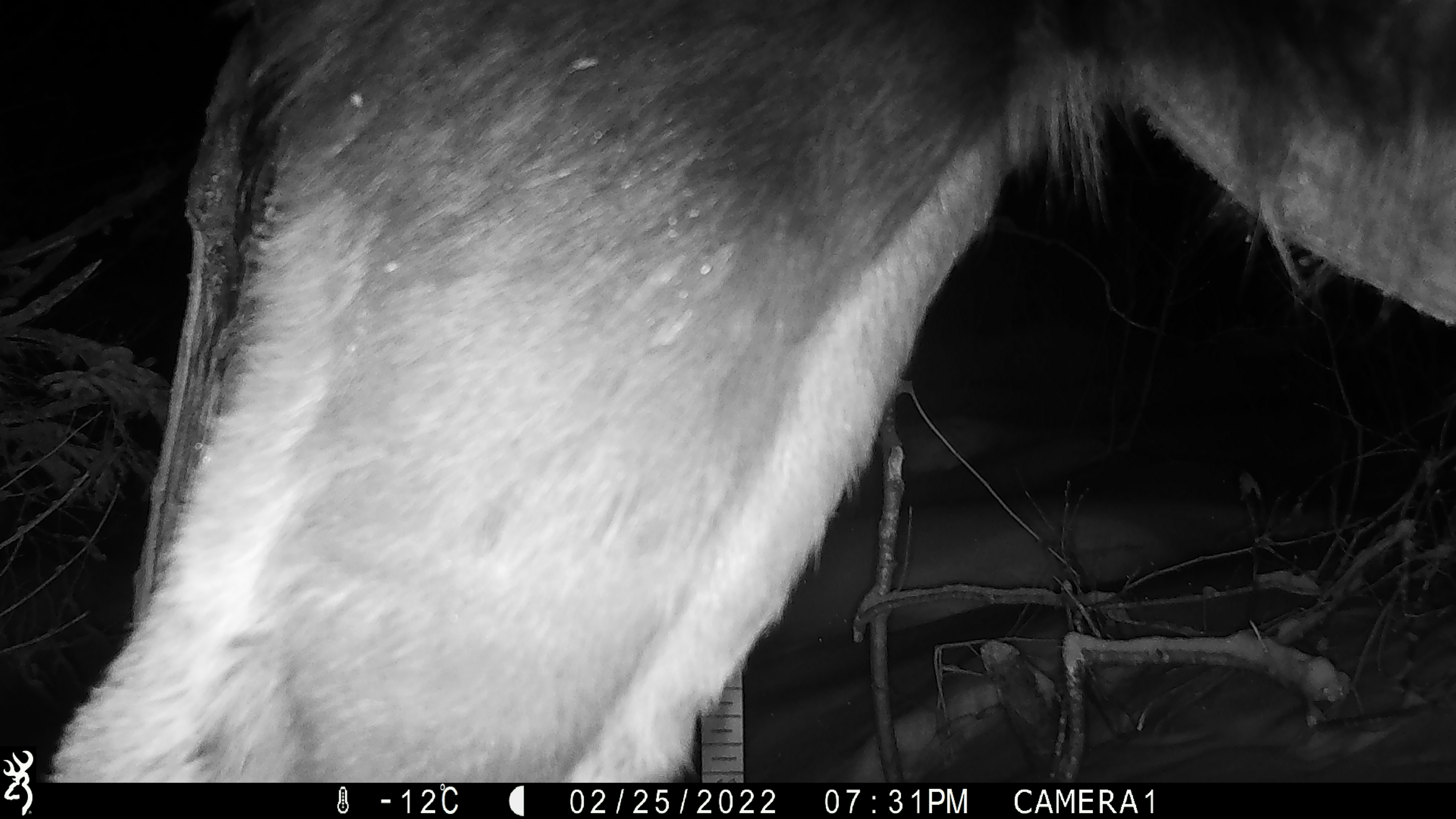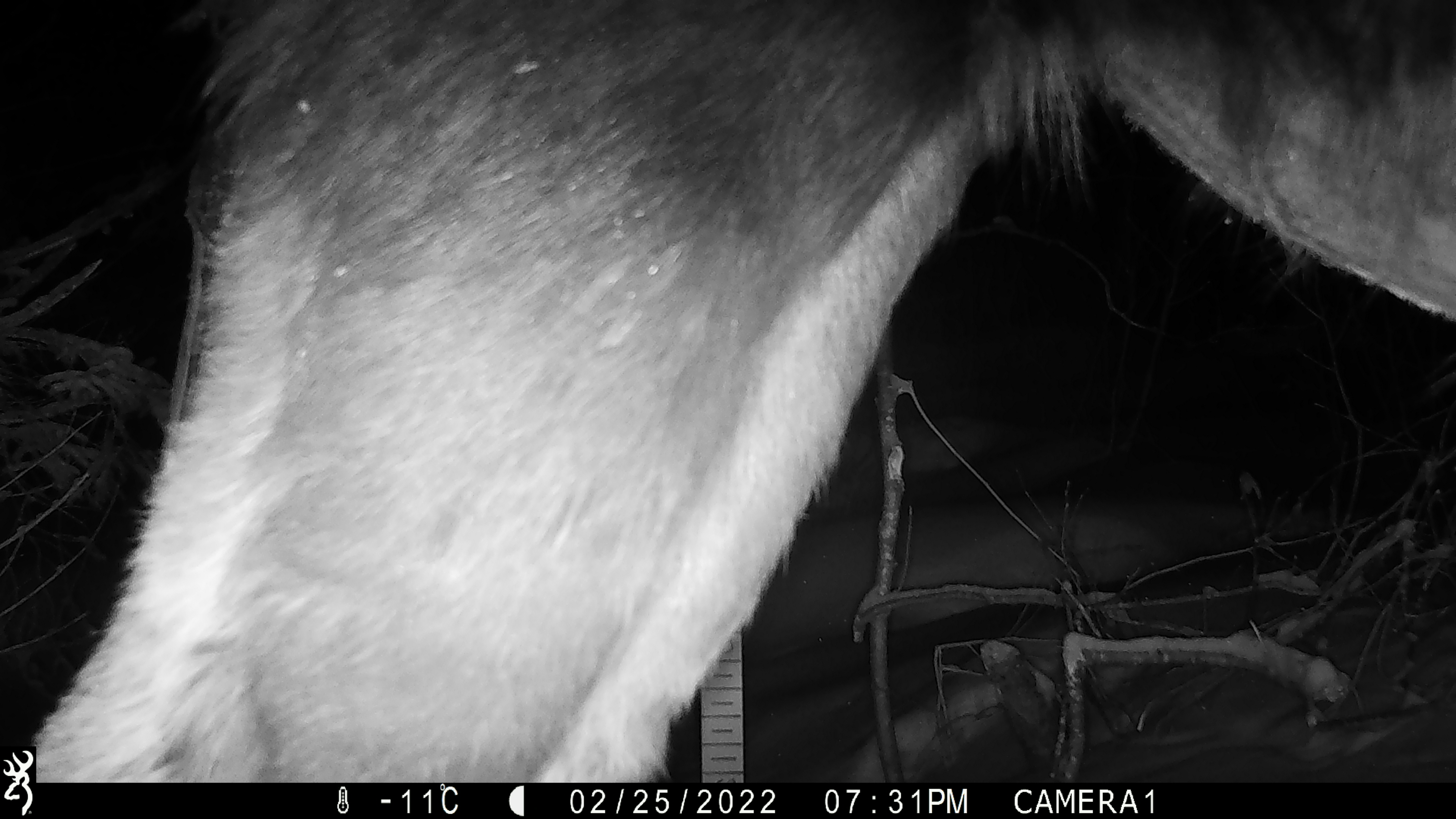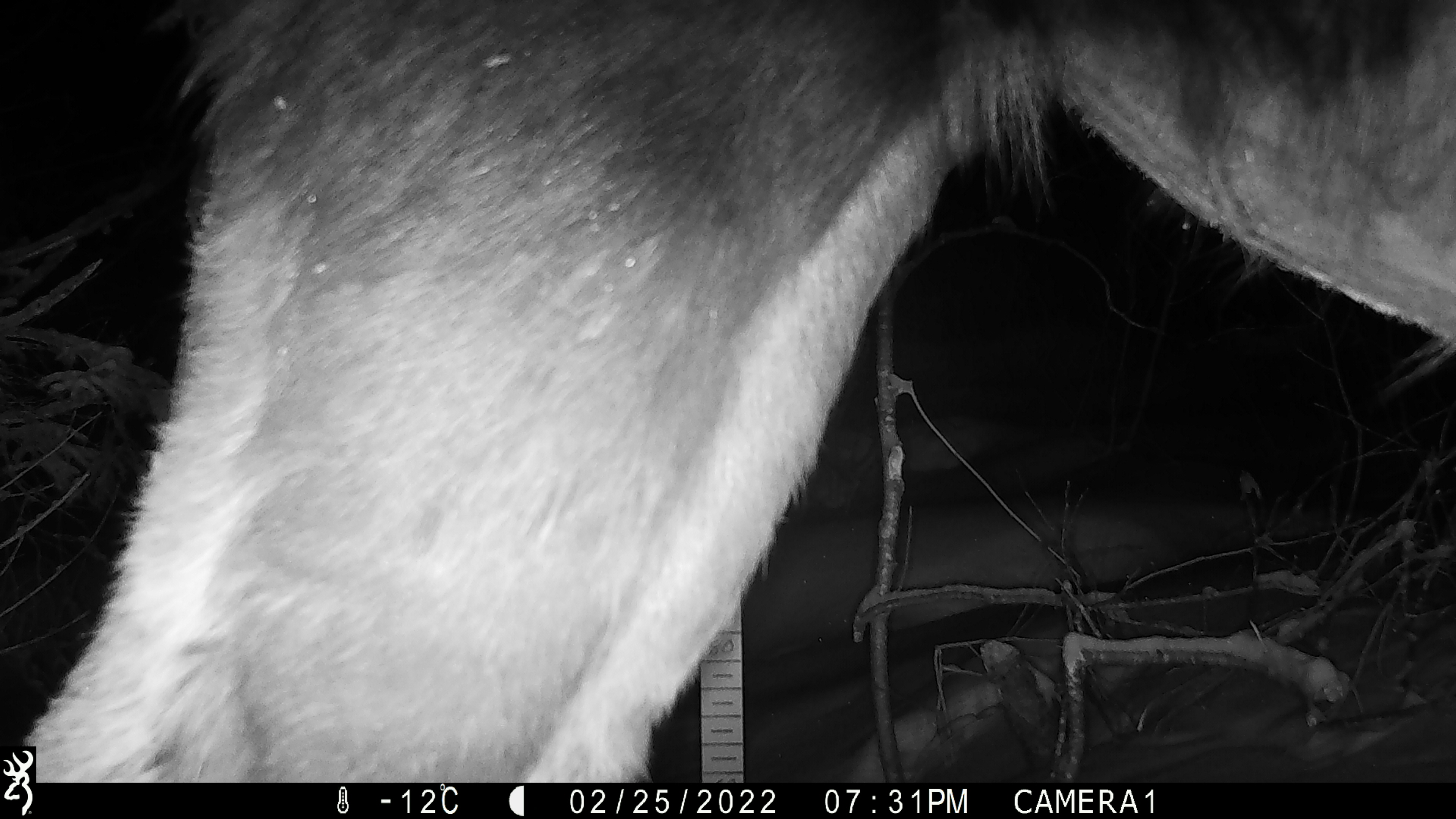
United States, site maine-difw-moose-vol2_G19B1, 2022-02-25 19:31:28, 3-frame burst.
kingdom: Animalia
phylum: Chordata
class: Mammalia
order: Artiodactyla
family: Cervidae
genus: Alces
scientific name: Alces alces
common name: moose